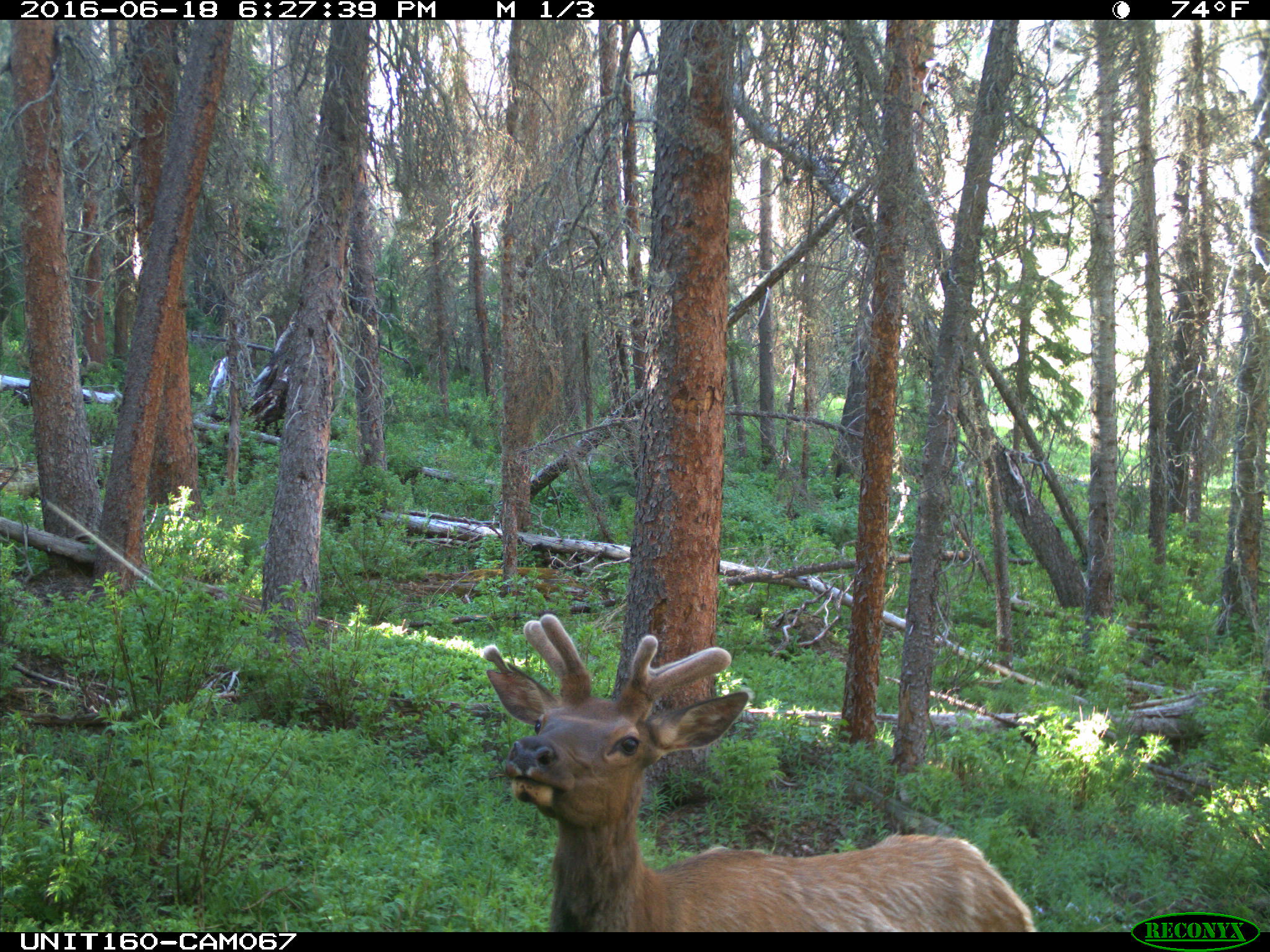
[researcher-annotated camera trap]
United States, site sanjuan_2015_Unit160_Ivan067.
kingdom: Animalia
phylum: Chordata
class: Mammalia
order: Artiodactyla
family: Cervidae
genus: Cervus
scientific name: Cervus elaphus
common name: red deer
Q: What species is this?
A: Cervus elaphus (red deer).